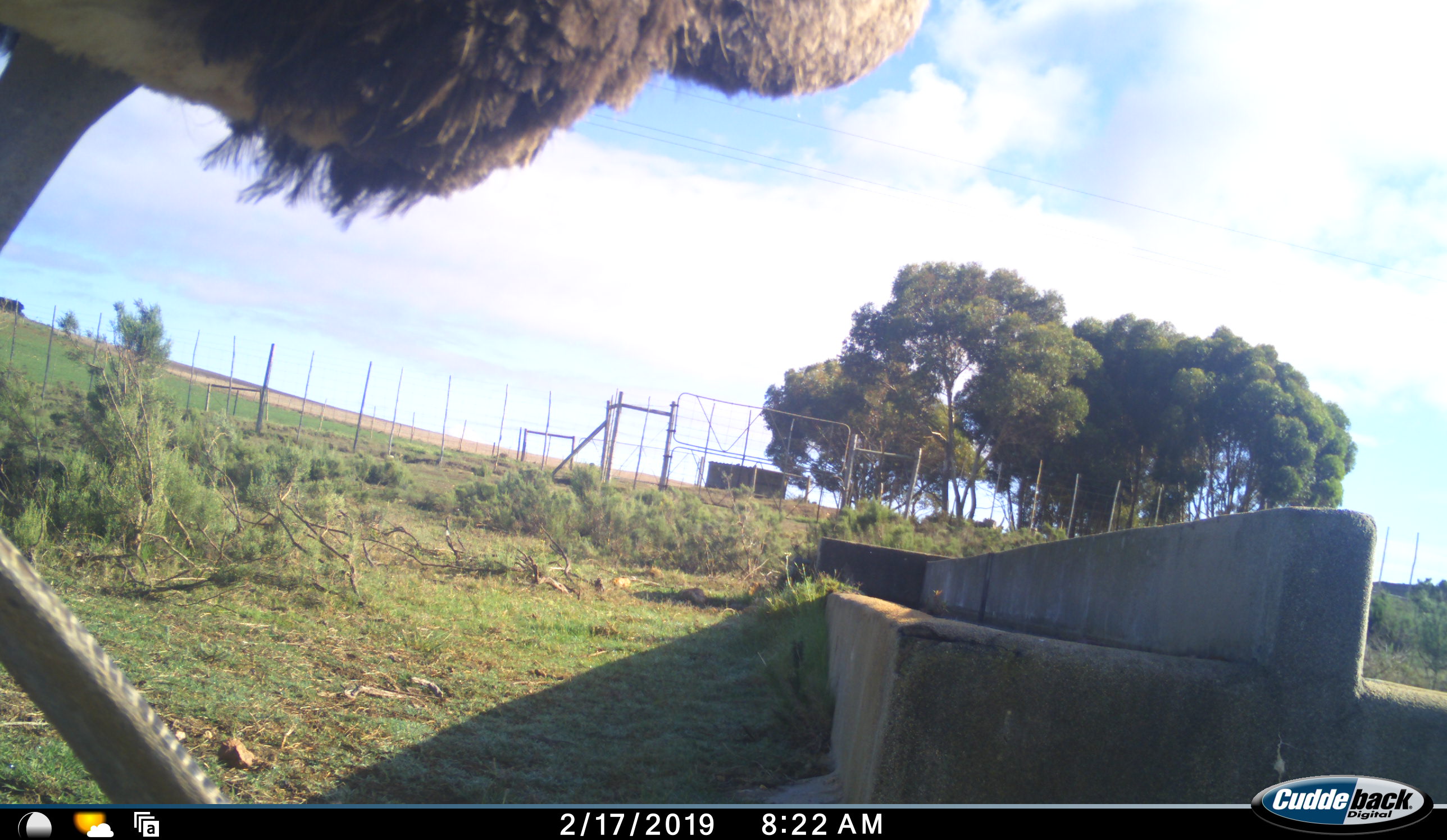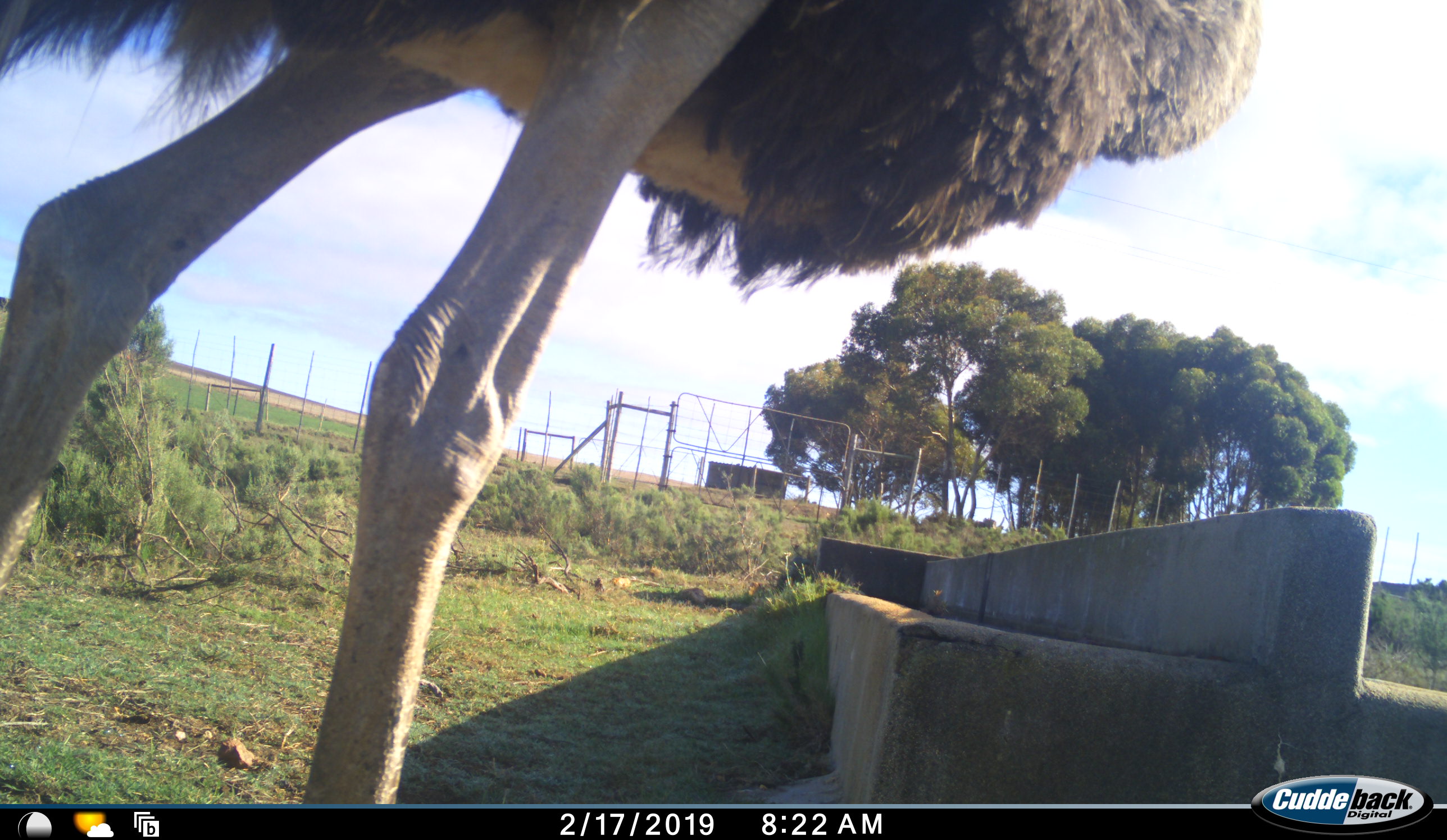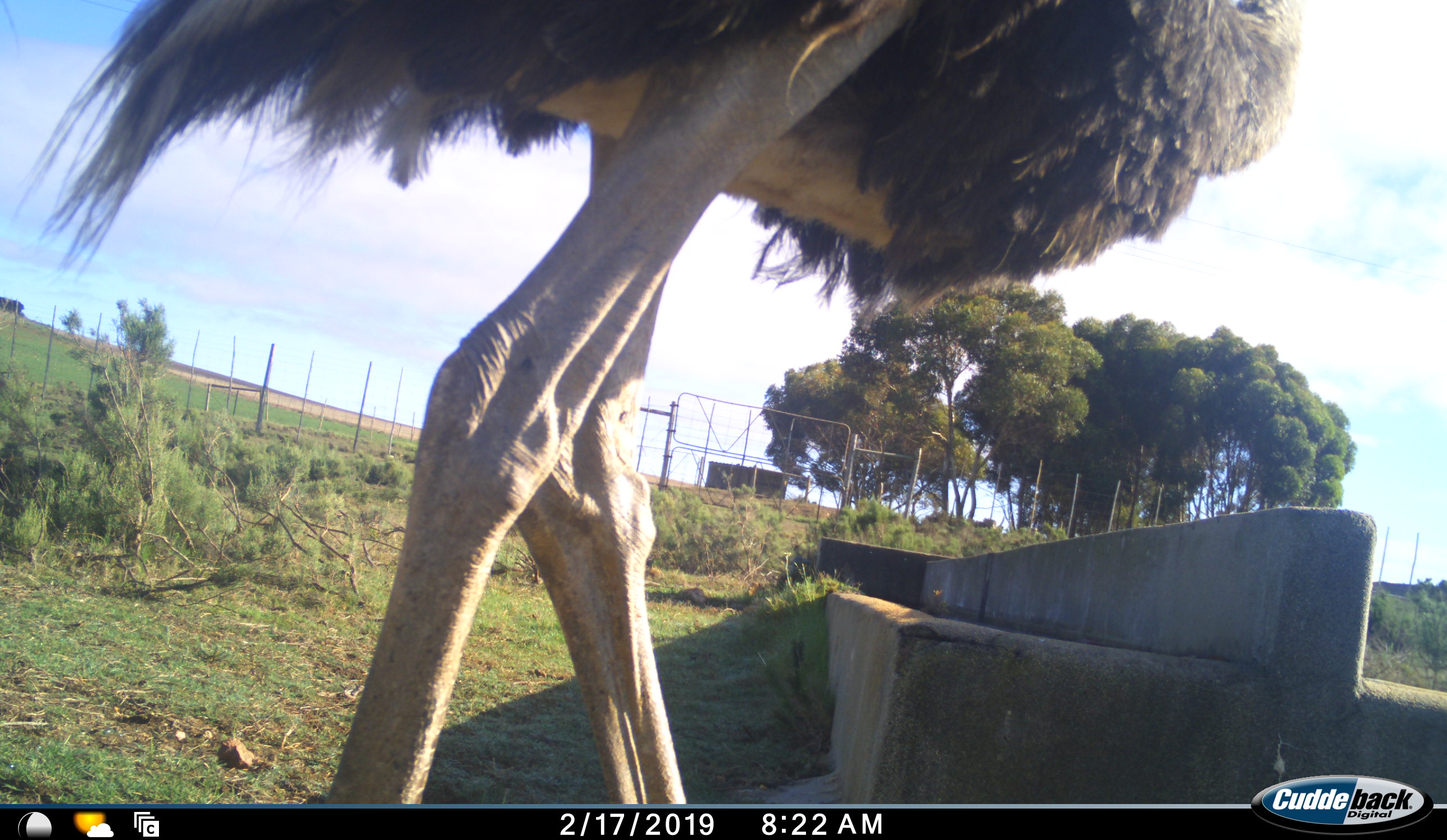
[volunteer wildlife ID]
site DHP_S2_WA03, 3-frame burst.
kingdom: Animalia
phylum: Chordata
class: Aves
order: Struthioniformes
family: Struthionidae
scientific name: Struthionidae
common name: ostrich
Ostrich (Struthionidae), count 1. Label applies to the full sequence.